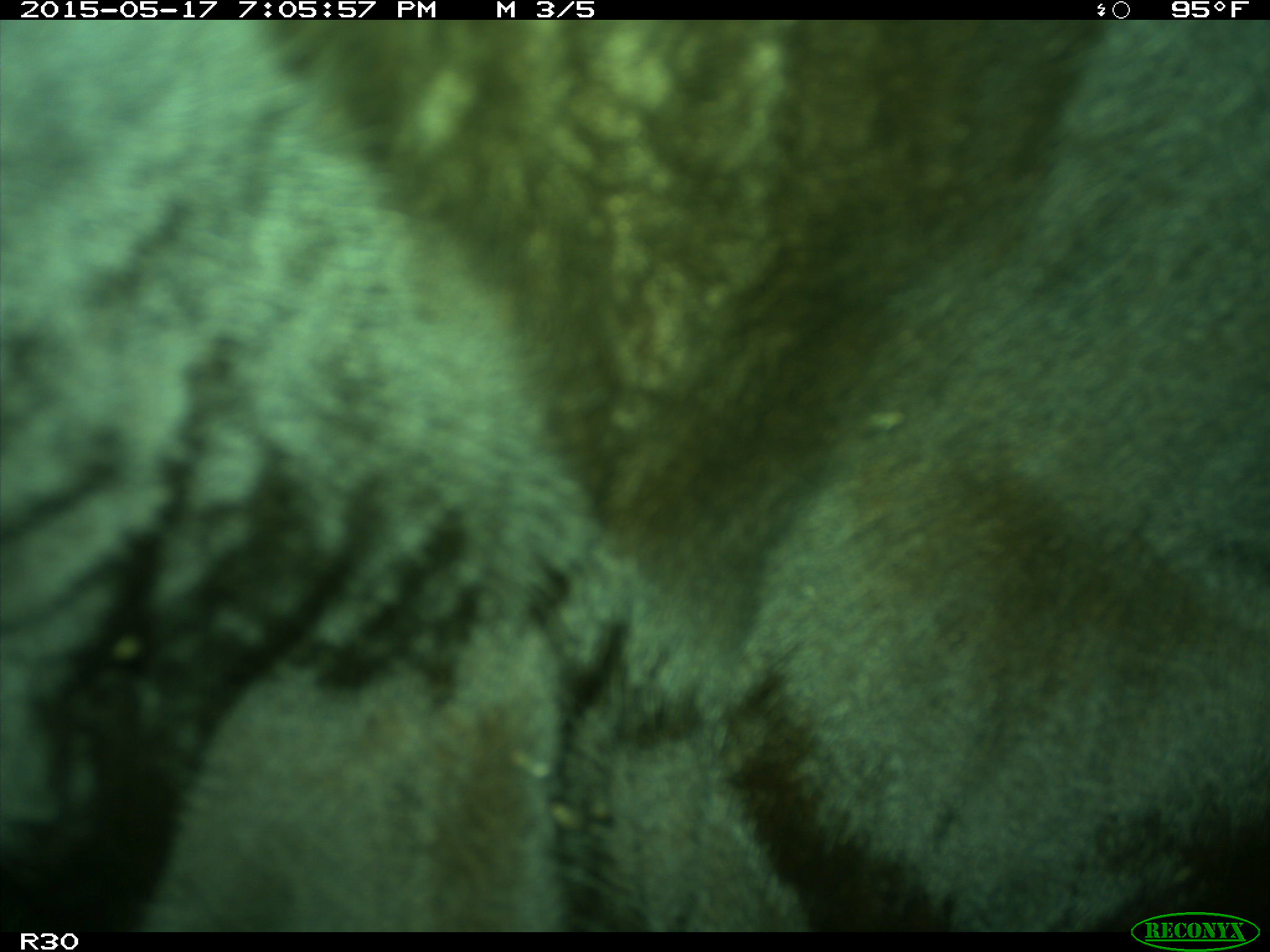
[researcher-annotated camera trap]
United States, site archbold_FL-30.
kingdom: Animalia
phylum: Chordata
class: Mammalia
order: Artiodactyla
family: Bovidae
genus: Bos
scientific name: Bos taurus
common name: domestic cow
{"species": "Bos taurus (domestic cow)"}